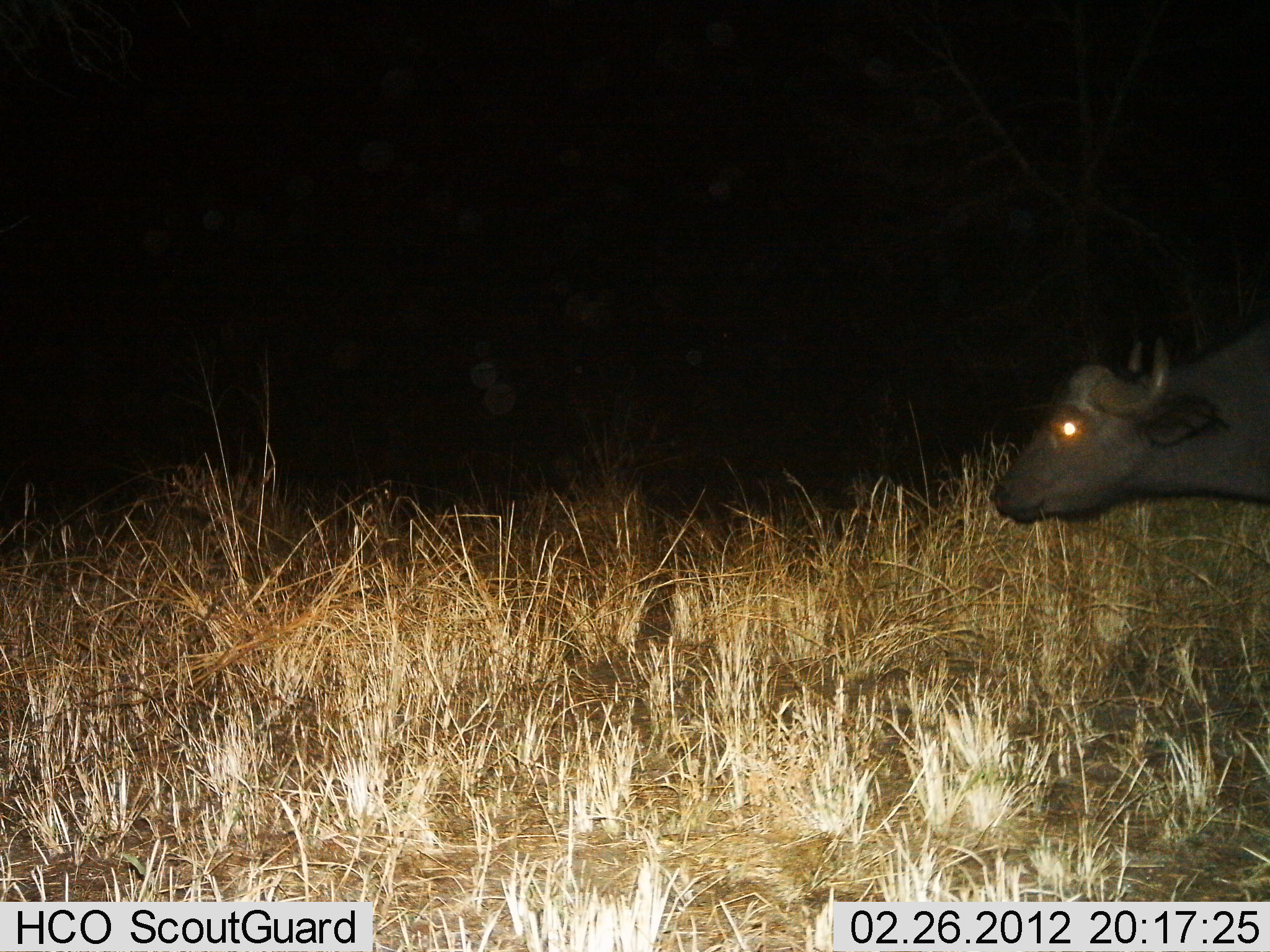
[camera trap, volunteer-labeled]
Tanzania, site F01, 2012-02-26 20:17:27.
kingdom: Animalia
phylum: Chordata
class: Mammalia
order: Artiodactyla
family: Bovidae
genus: Syncerus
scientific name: Syncerus caffer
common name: cape buffalo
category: buffalo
Buffalo (cape buffalo) (Syncerus caffer), count 1. Behavior (volunteer vote fractions): standing 48%, resting 0%, moving 57%, interacting 0%. Young present (vote fraction): 0%. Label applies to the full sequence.